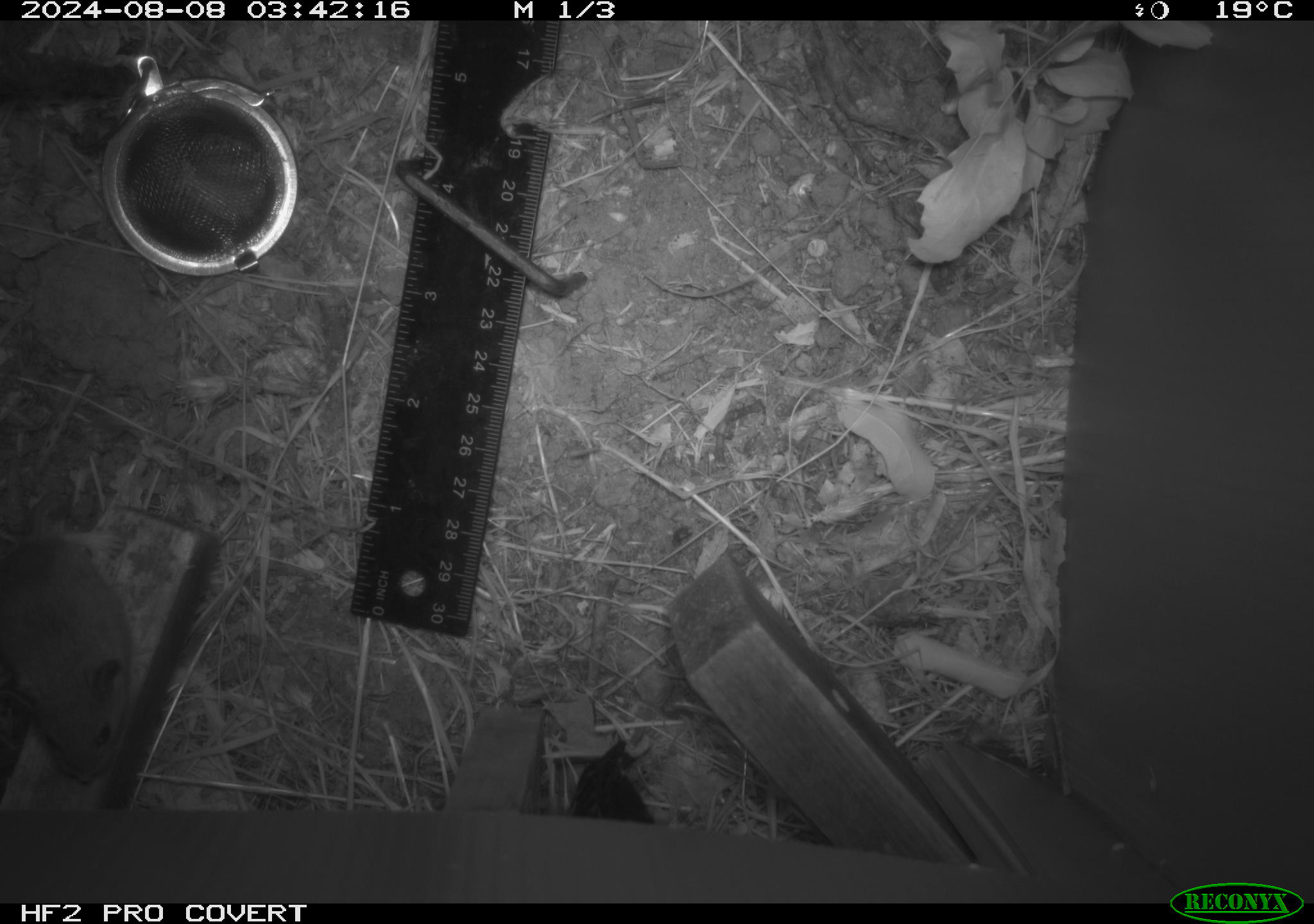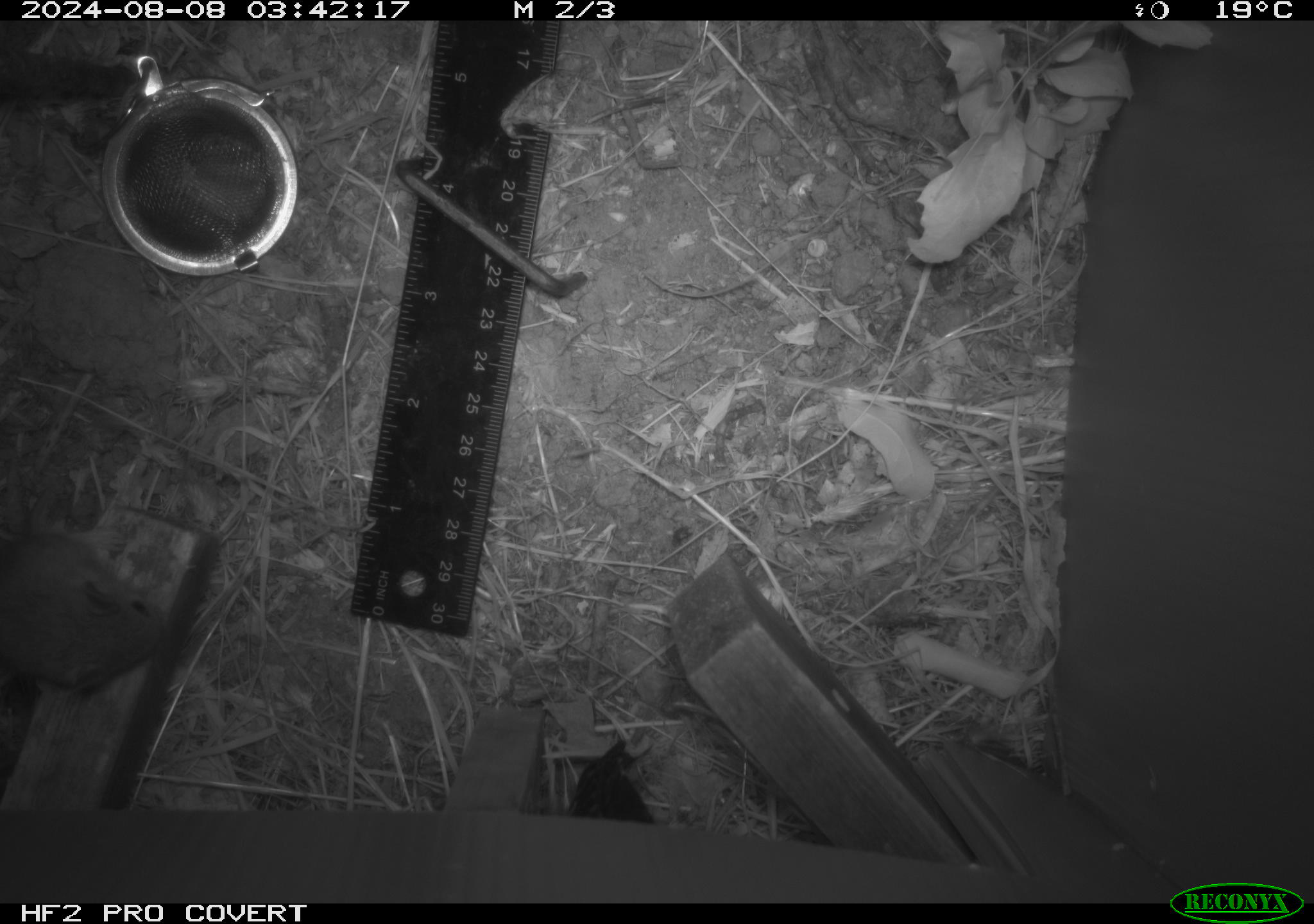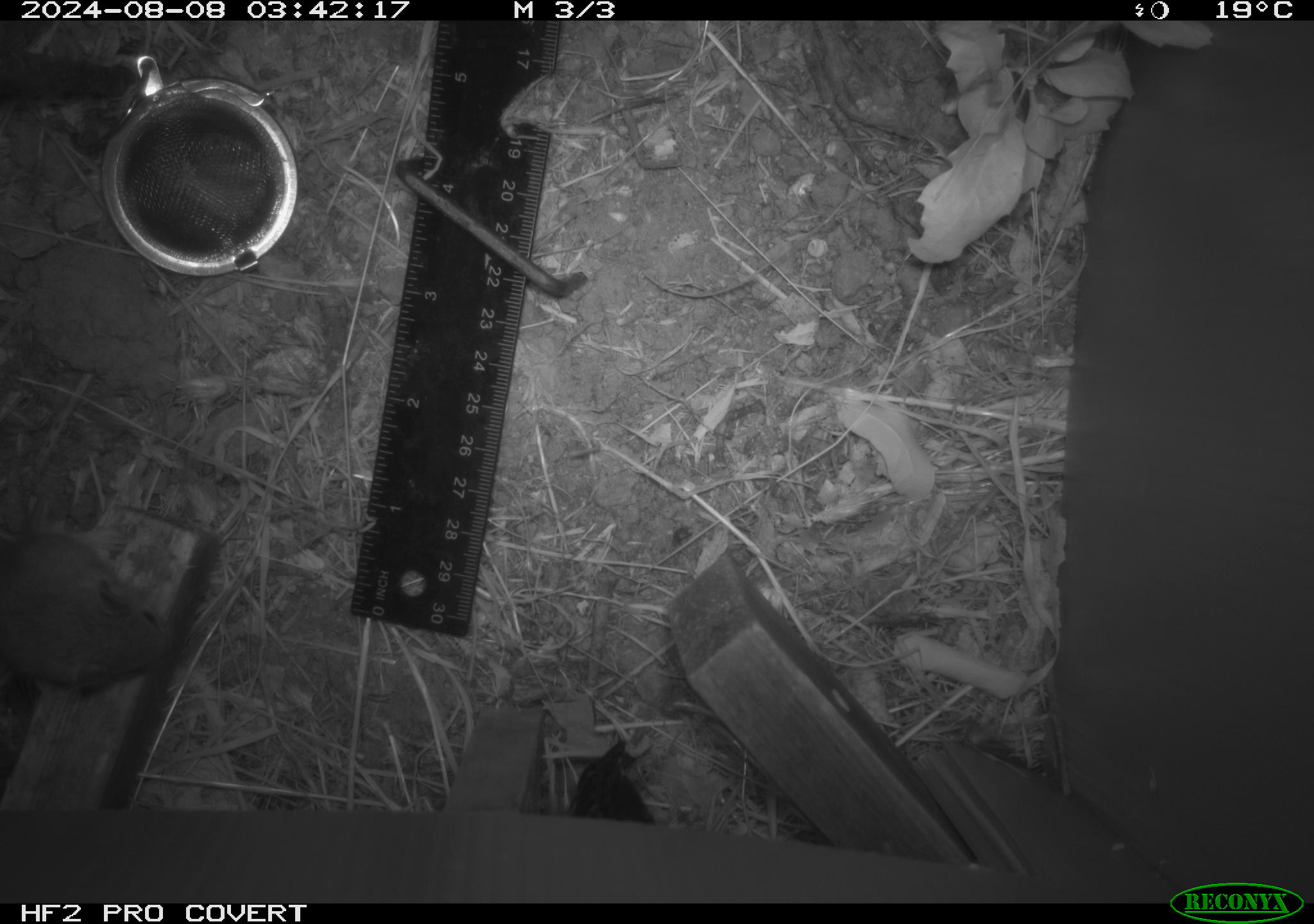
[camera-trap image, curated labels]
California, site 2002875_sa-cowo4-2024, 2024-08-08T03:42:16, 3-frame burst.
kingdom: Animalia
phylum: Chordata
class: Mammalia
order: Rodentia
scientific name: Rodentia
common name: mouse species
Mouse species (Rodentia).